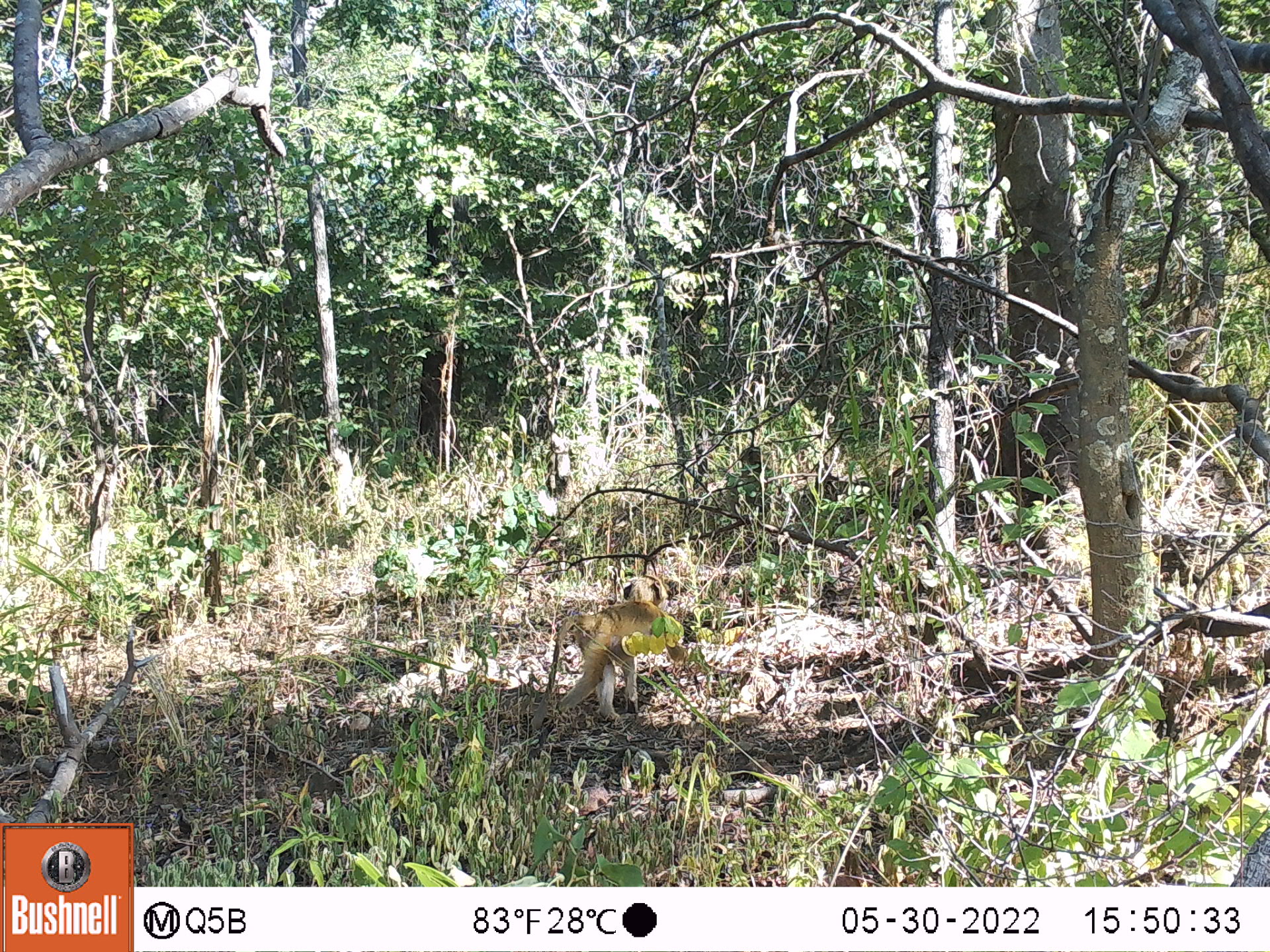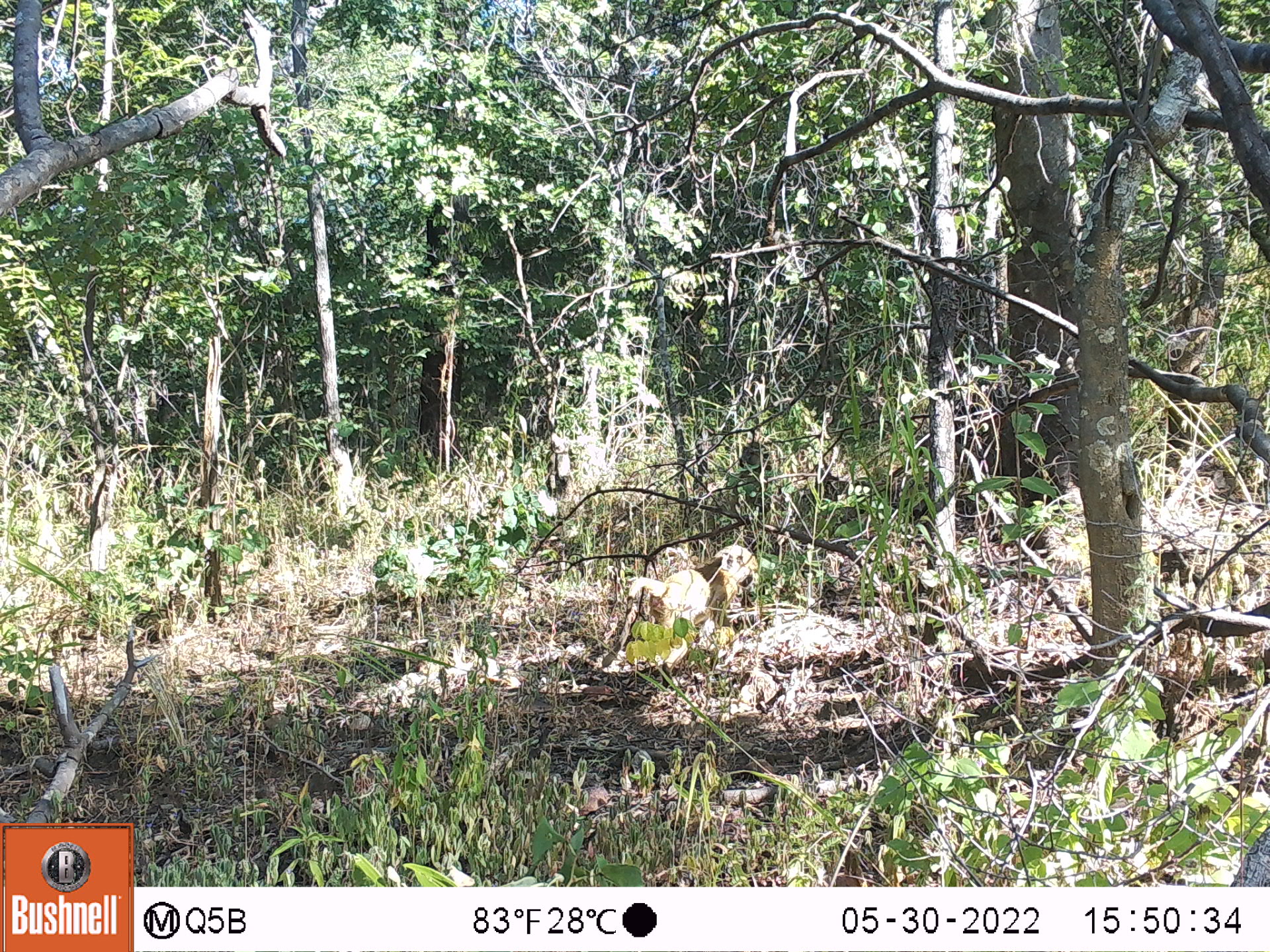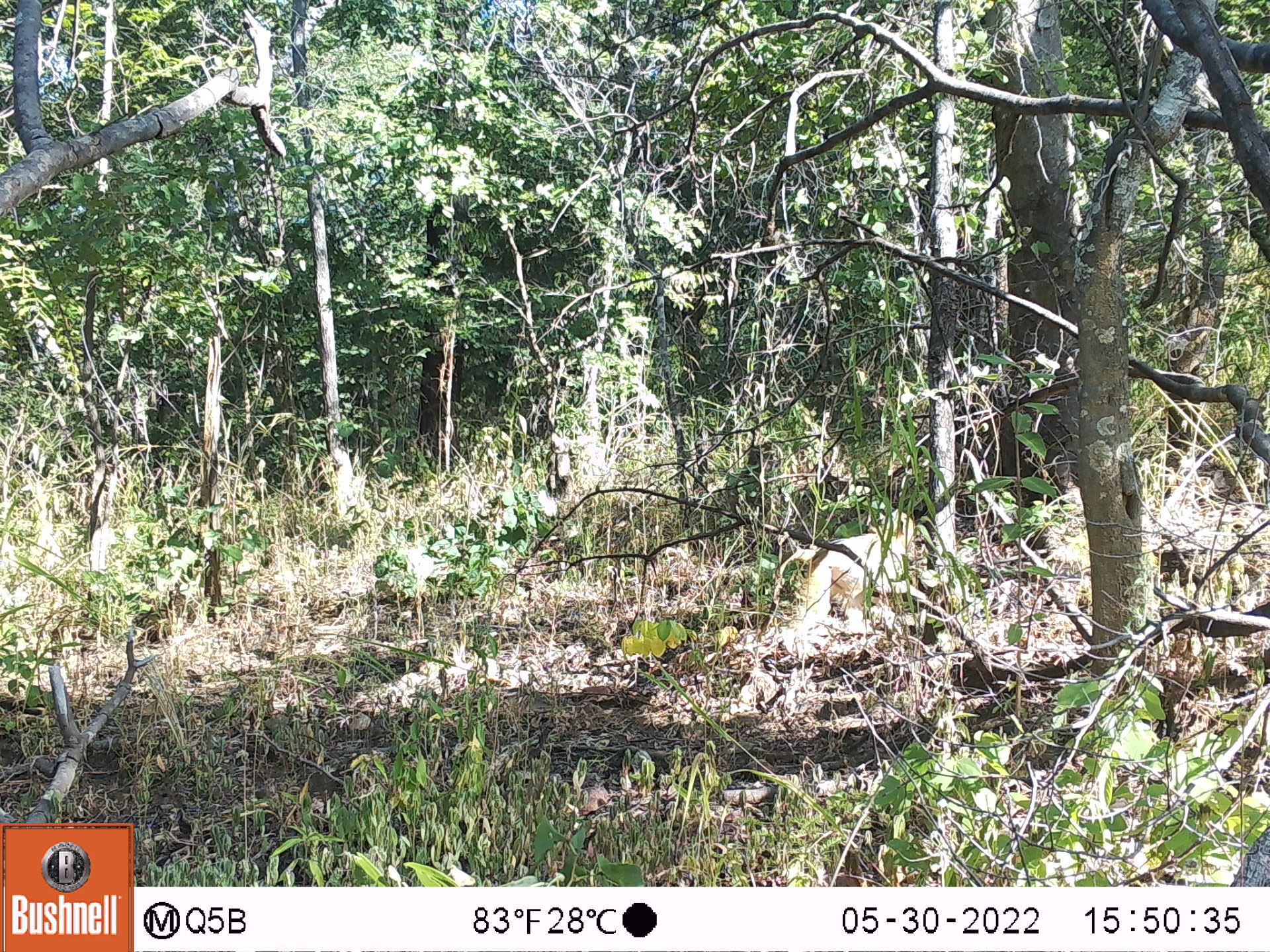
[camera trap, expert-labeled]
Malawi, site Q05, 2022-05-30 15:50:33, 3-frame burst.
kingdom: Animalia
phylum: Chordata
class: Mammalia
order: Primates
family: Cercopithecidae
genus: Papio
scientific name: Papio cynocephalus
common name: yellow baboon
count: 2